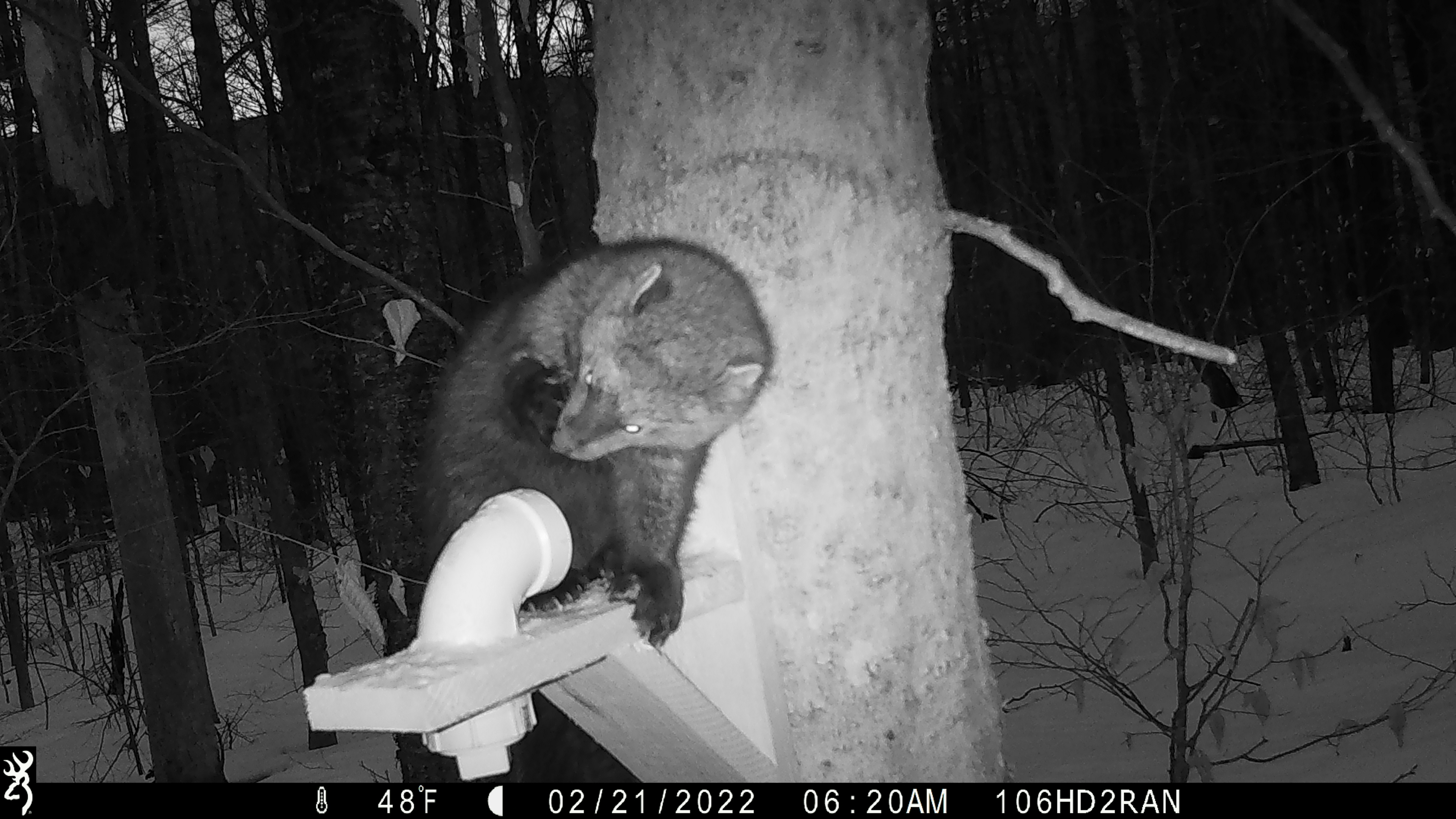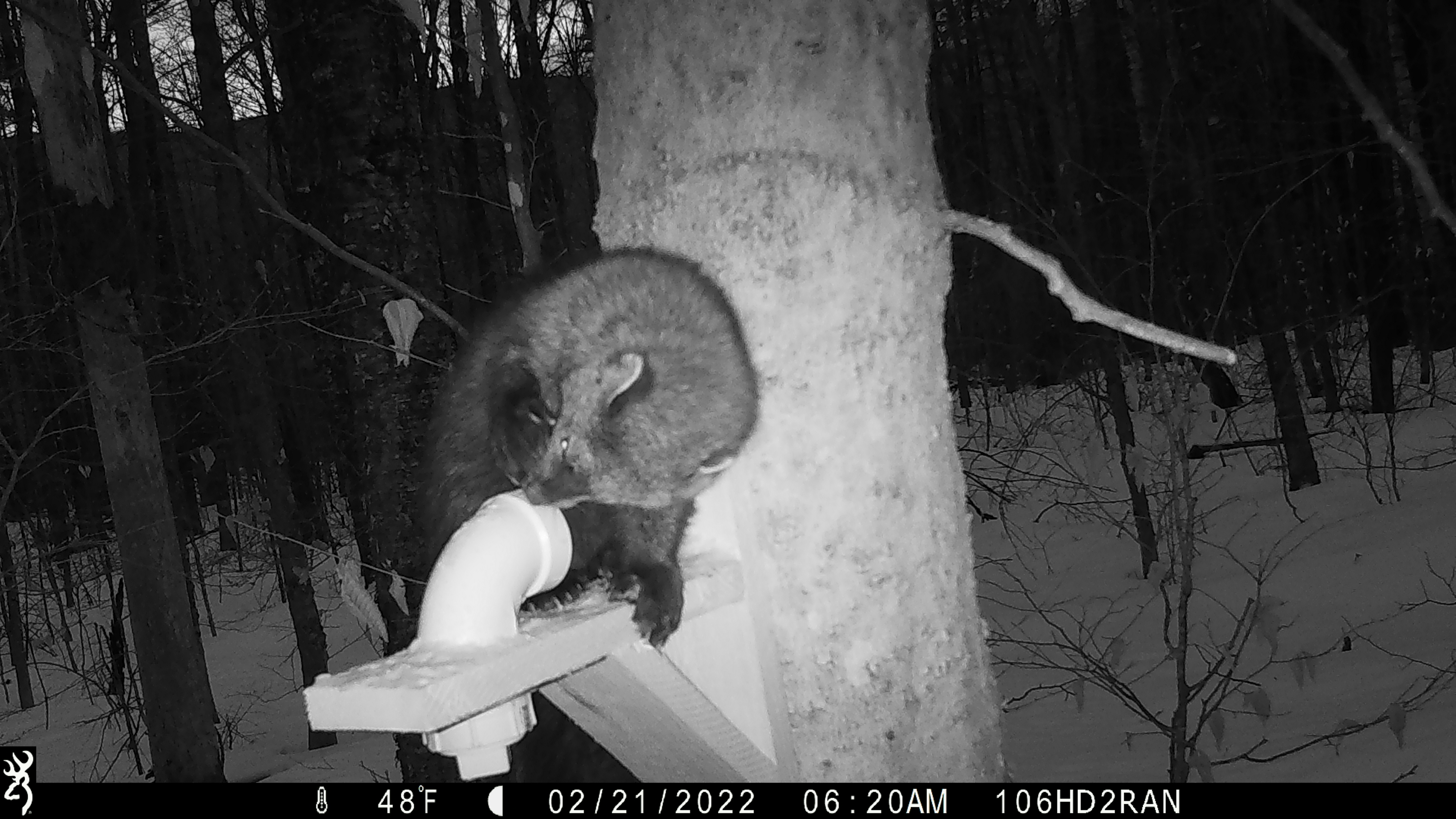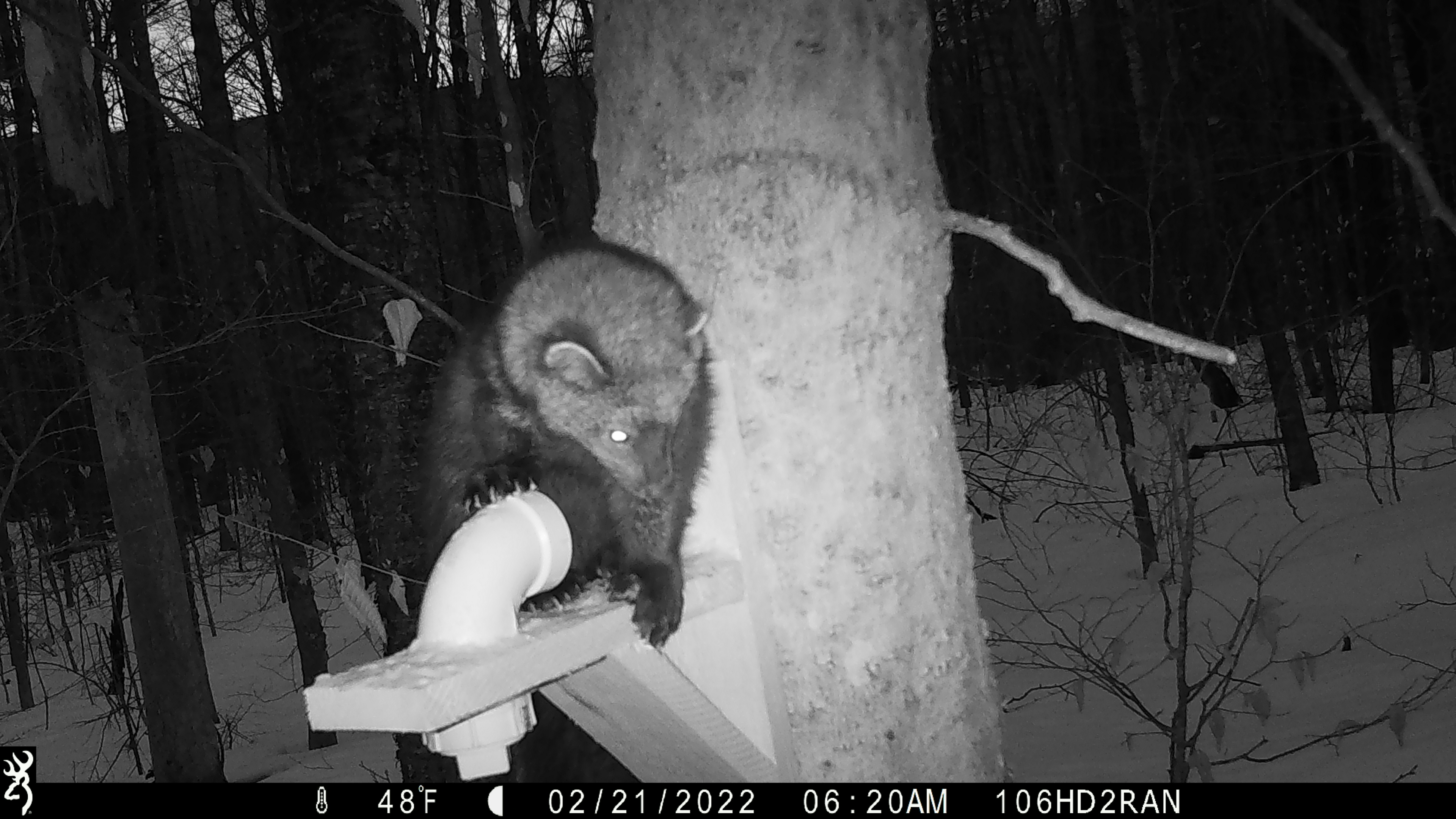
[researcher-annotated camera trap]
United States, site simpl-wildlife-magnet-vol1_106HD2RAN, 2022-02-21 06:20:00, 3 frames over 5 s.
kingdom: Animalia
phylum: Chordata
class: Mammalia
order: Carnivora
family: Mustelidae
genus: Pekania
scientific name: Pekania pennanti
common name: fisher